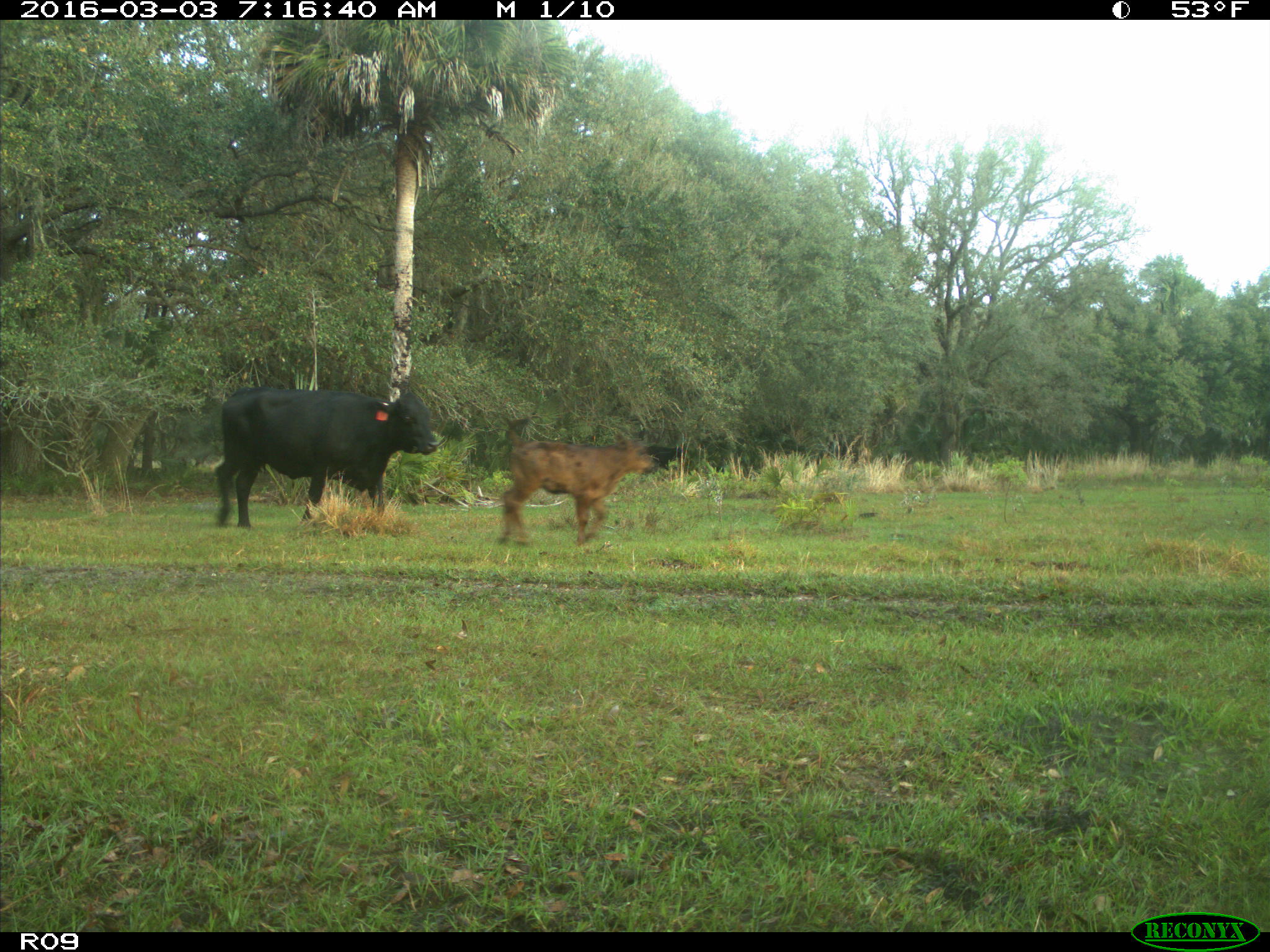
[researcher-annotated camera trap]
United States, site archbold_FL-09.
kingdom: Animalia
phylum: Chordata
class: Mammalia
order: Artiodactyla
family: Bovidae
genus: Bos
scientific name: Bos taurus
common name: domestic cow